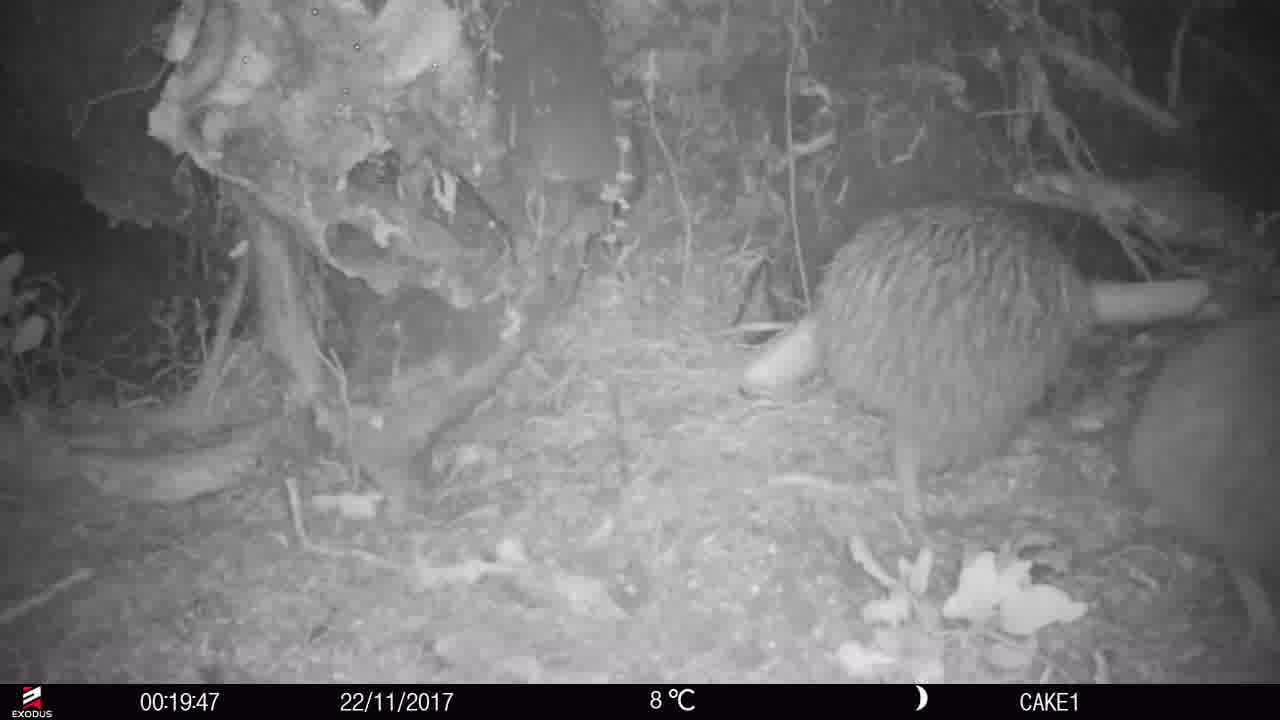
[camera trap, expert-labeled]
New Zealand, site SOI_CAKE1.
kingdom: Animalia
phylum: Chordata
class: Aves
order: Apterygiformes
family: Apterygidae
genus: Apteryx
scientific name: Apteryx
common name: kiwi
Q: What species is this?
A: Kiwi (Apteryx).